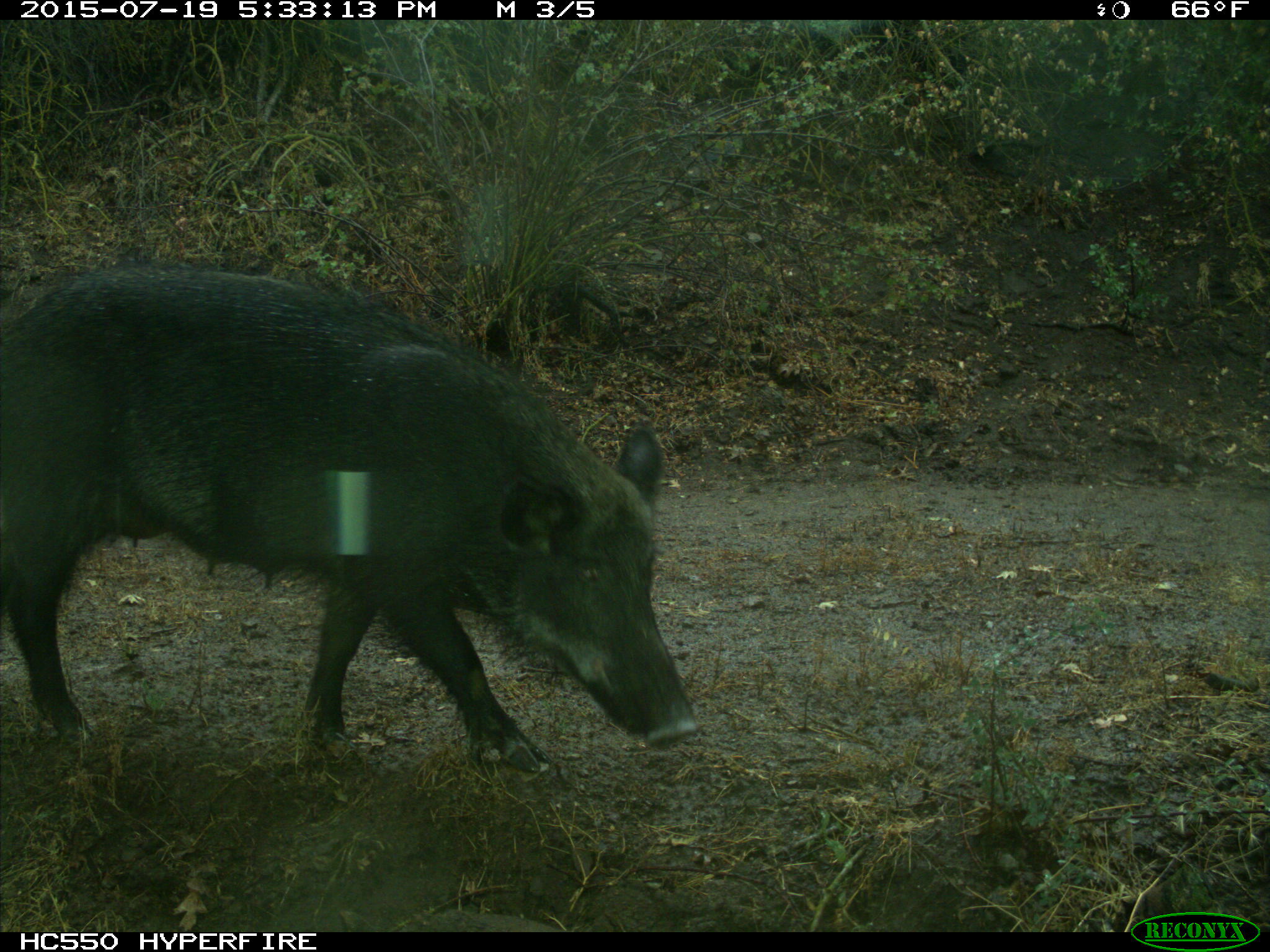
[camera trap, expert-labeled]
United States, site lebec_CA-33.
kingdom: Animalia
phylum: Chordata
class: Mammalia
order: Artiodactyla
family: Suidae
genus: Sus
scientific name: Sus scrofa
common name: wild boar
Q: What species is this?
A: Sus scrofa (wild boar).